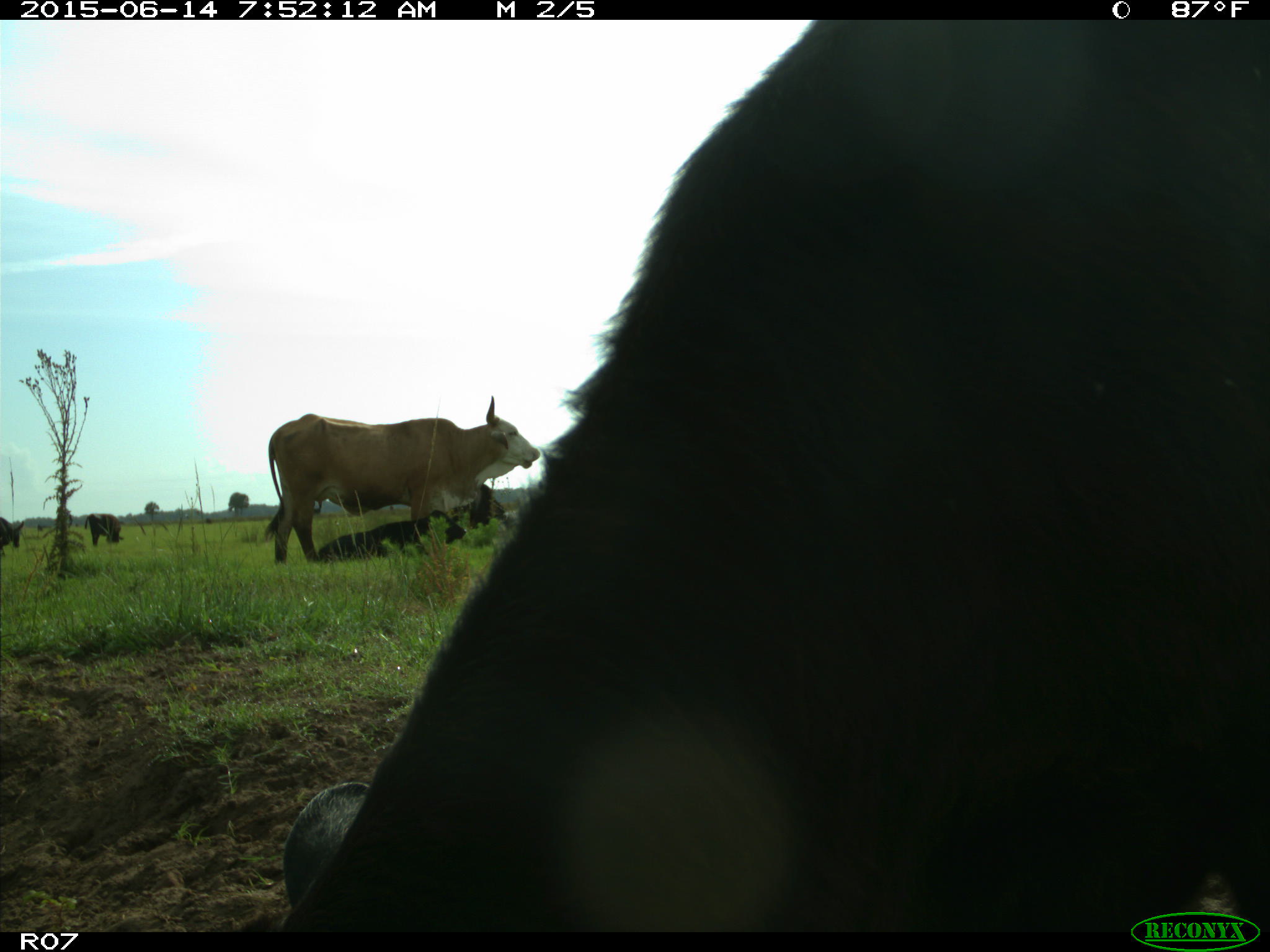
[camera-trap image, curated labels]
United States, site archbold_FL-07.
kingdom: Animalia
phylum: Chordata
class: Mammalia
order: Artiodactyla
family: Bovidae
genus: Bos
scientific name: Bos taurus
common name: domestic cow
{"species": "Bos taurus (domestic cow)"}